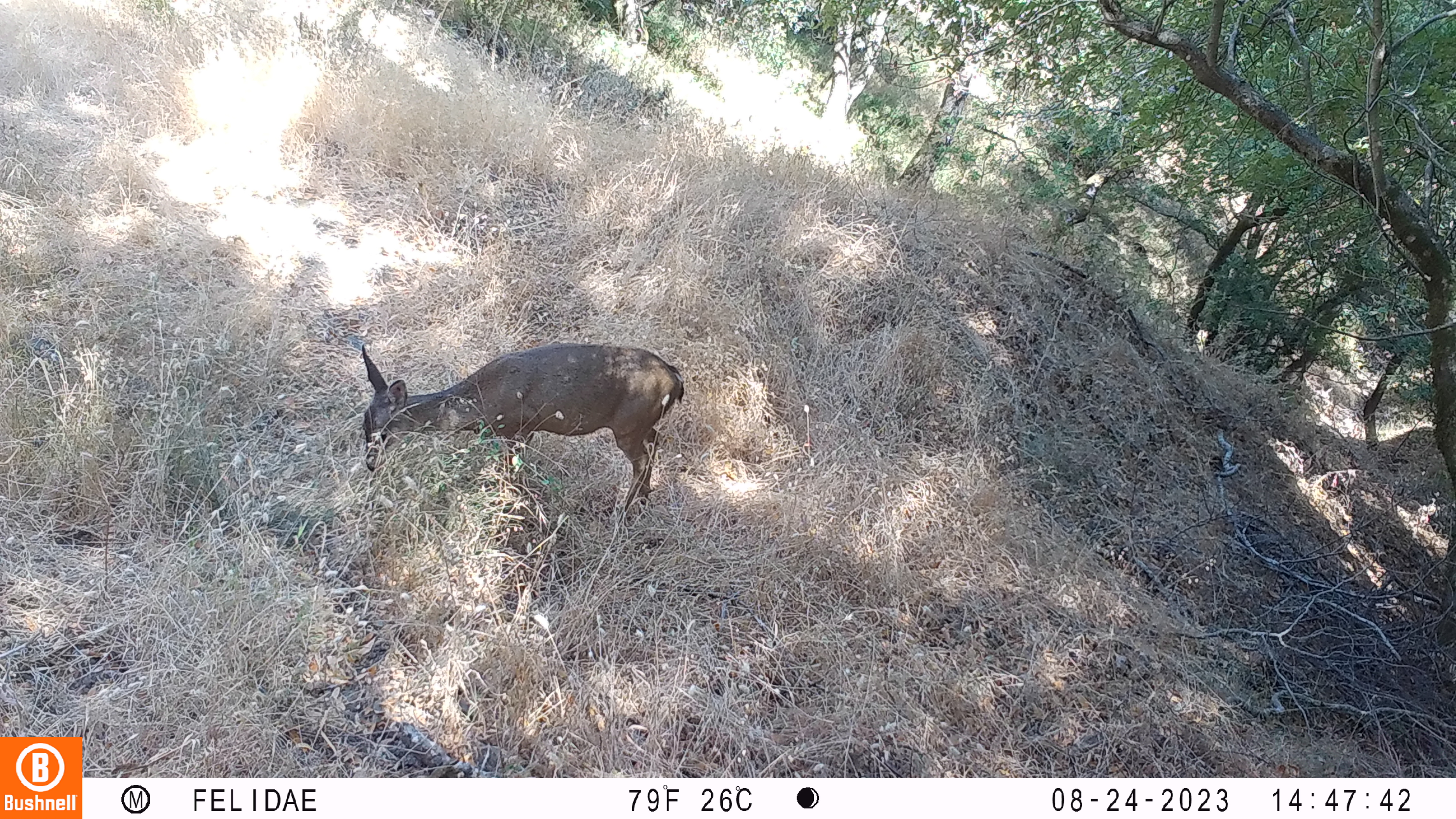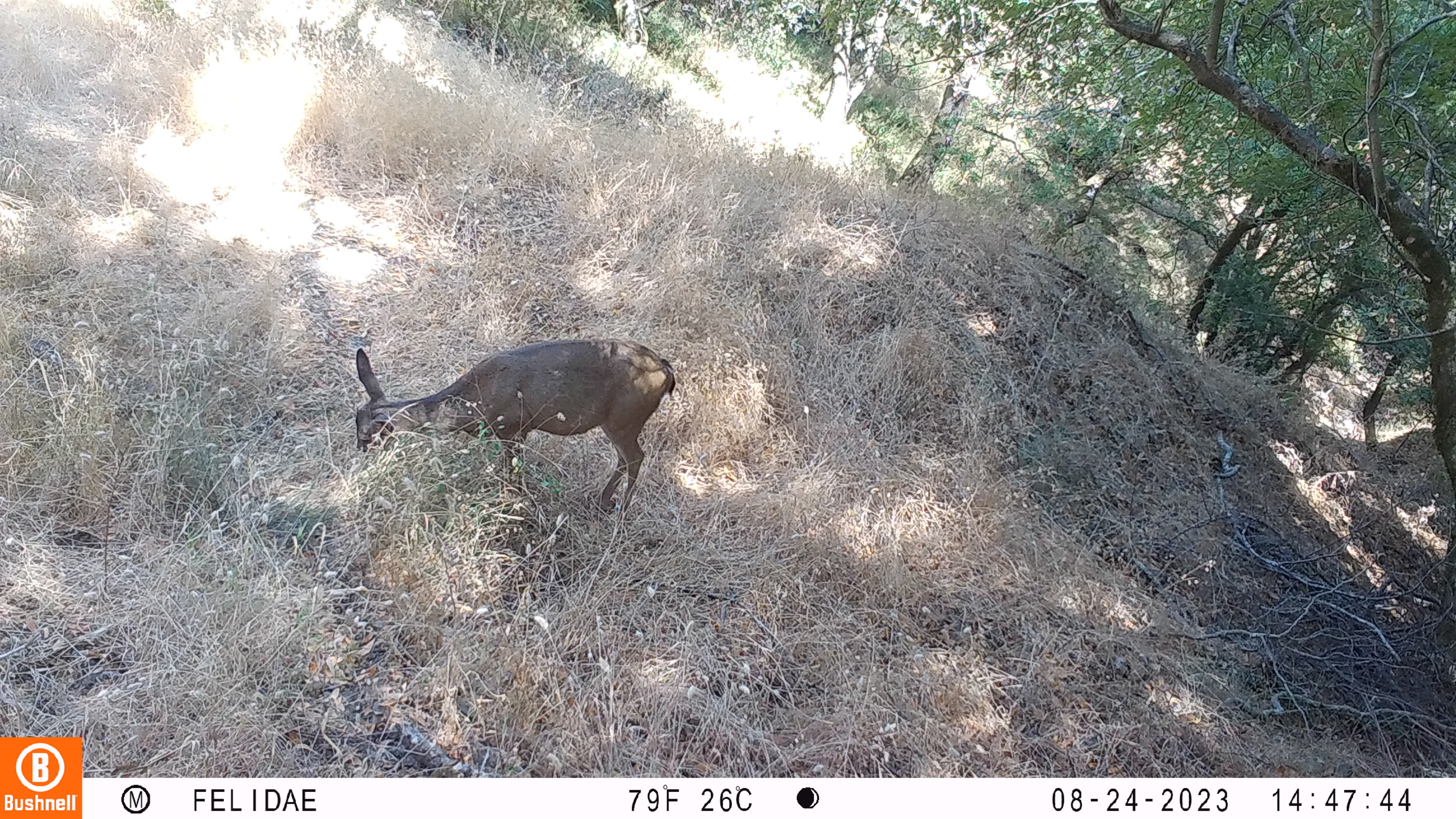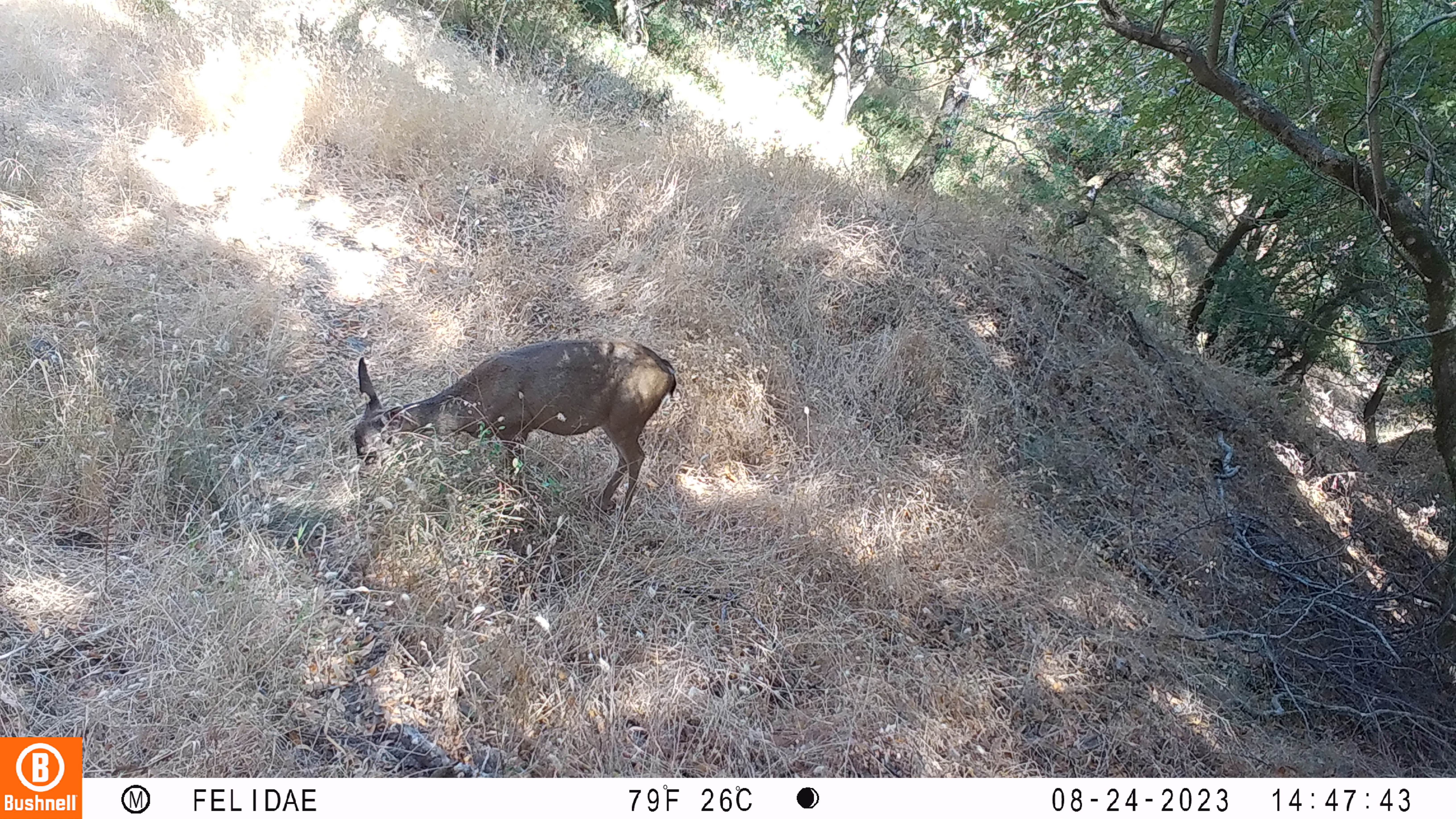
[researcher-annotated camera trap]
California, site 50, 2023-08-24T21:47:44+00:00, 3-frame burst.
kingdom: Animalia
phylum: Chordata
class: Mammalia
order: Artiodactyla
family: Cervidae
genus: Odocoileus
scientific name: Odocoileus hemionus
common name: mule deer